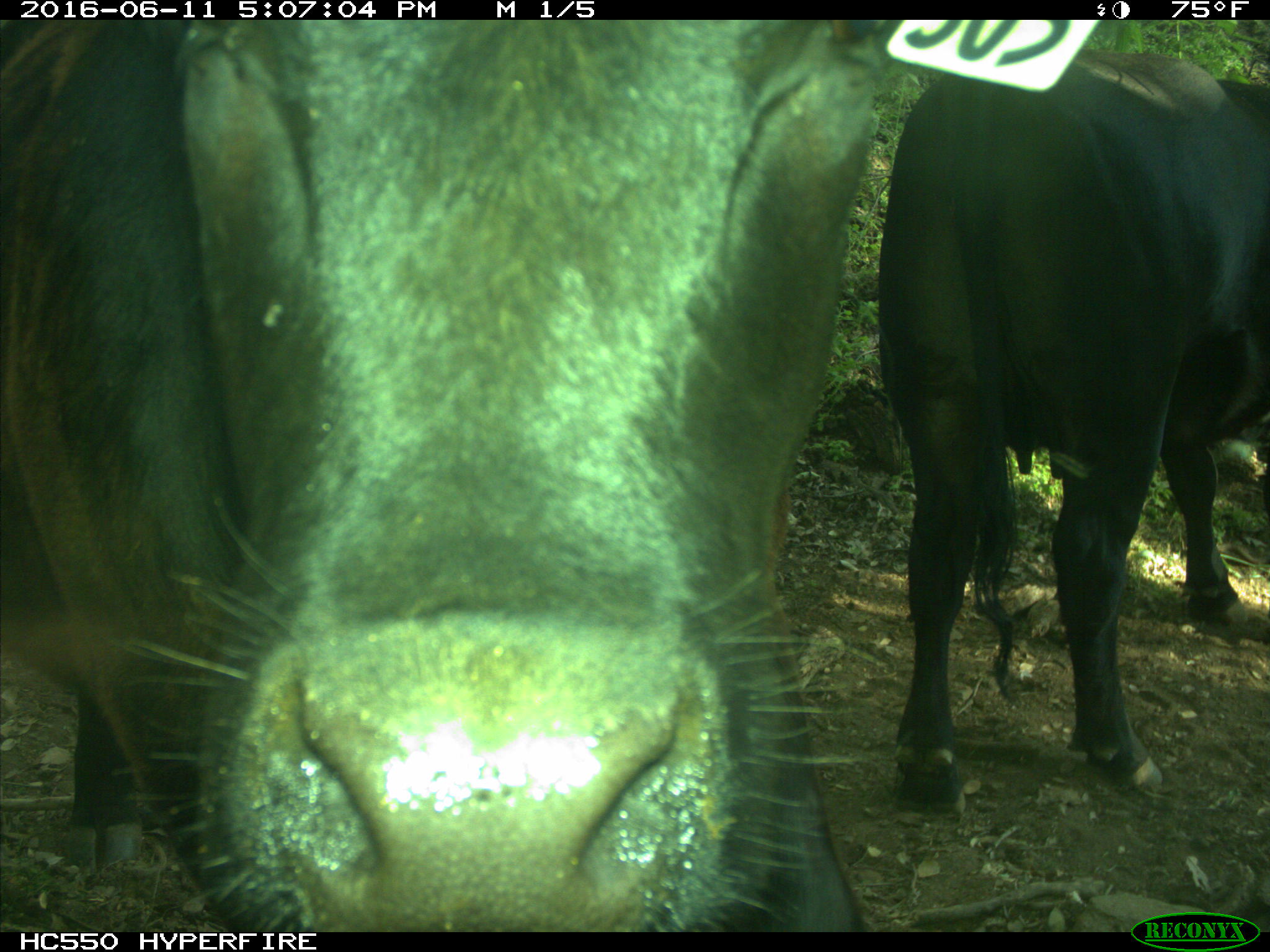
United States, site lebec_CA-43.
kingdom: Animalia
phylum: Chordata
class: Mammalia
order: Artiodactyla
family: Bovidae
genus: Bos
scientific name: Bos taurus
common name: domestic cow